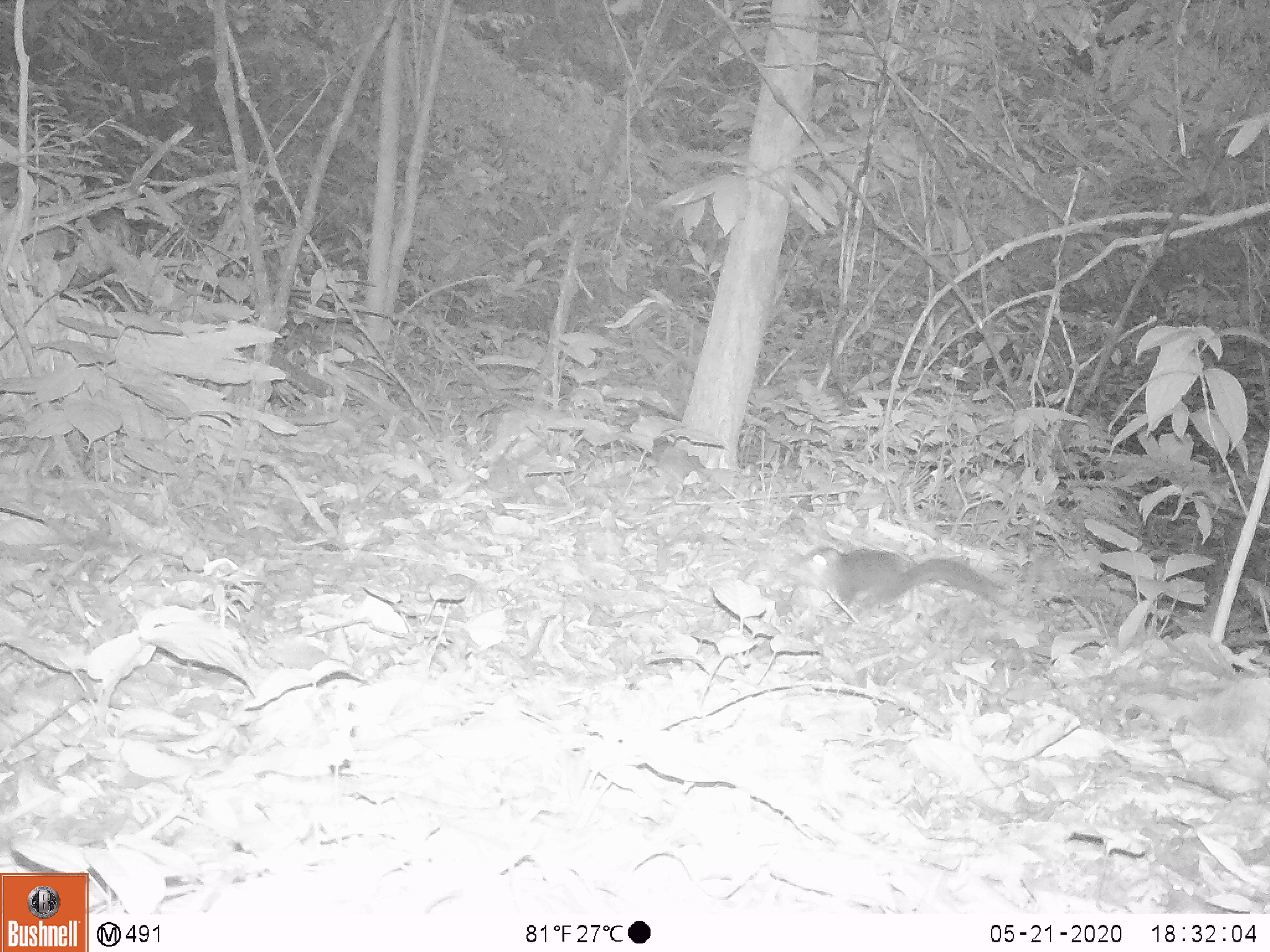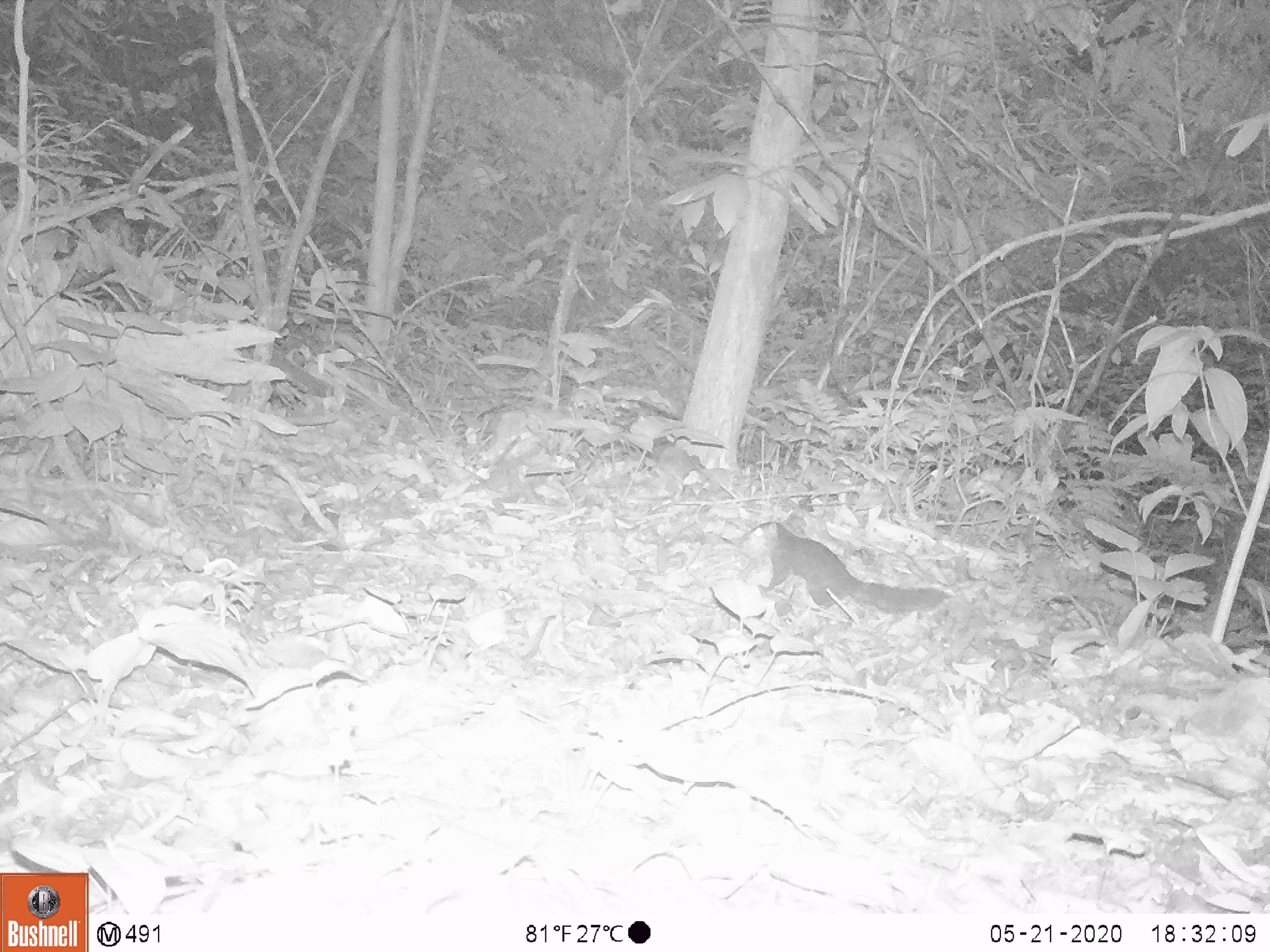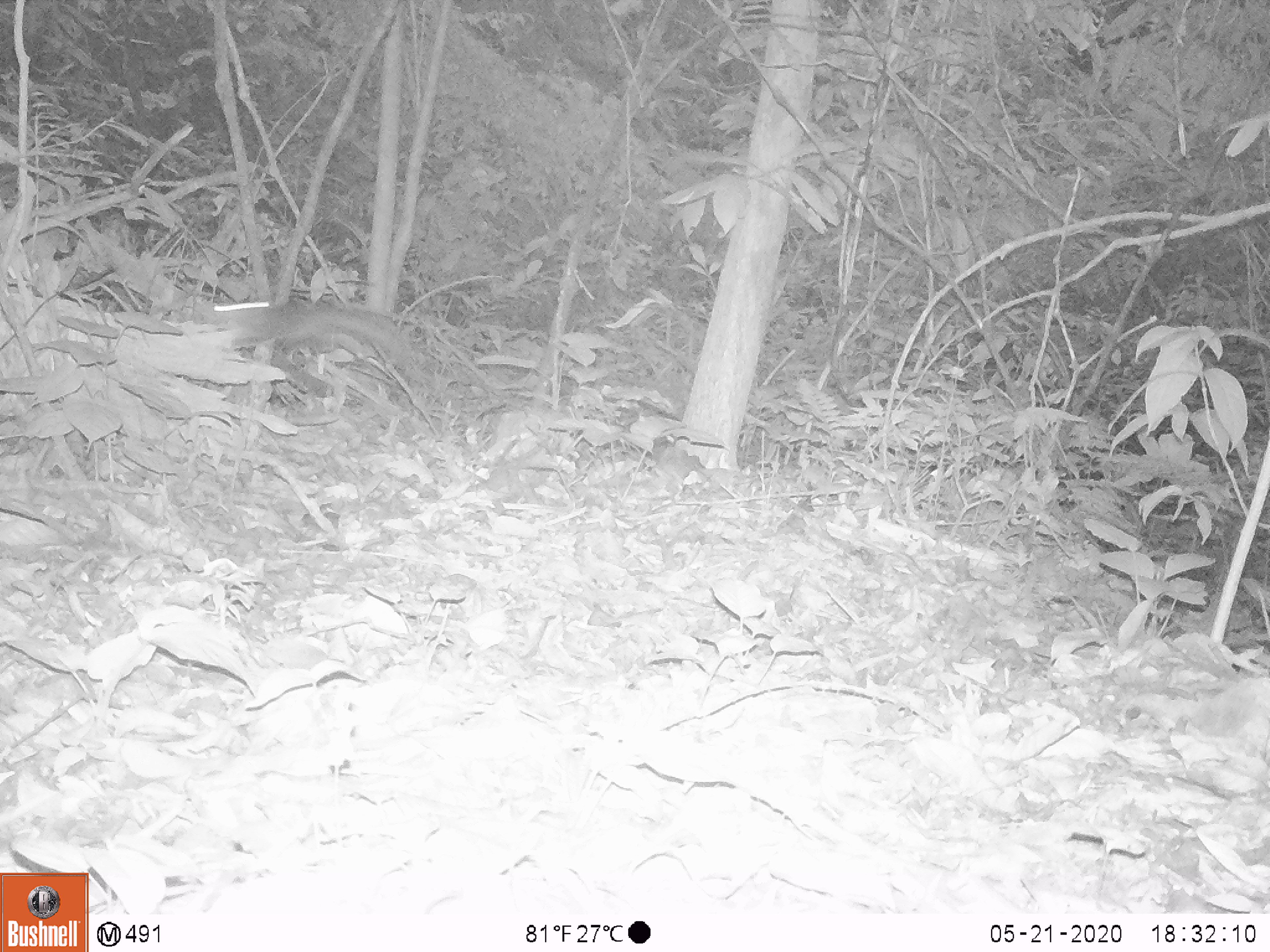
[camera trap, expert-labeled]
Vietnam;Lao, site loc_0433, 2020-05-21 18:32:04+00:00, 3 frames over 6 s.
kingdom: Animalia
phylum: Chordata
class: Mammalia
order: Rodentia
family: Sciuridae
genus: Dremomys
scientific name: Dremomys rufigenis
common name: red-cheeked squirrel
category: red cheeked squirrel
Red cheeked squirrel (red-cheeked squirrel) (Dremomys rufigenis). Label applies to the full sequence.